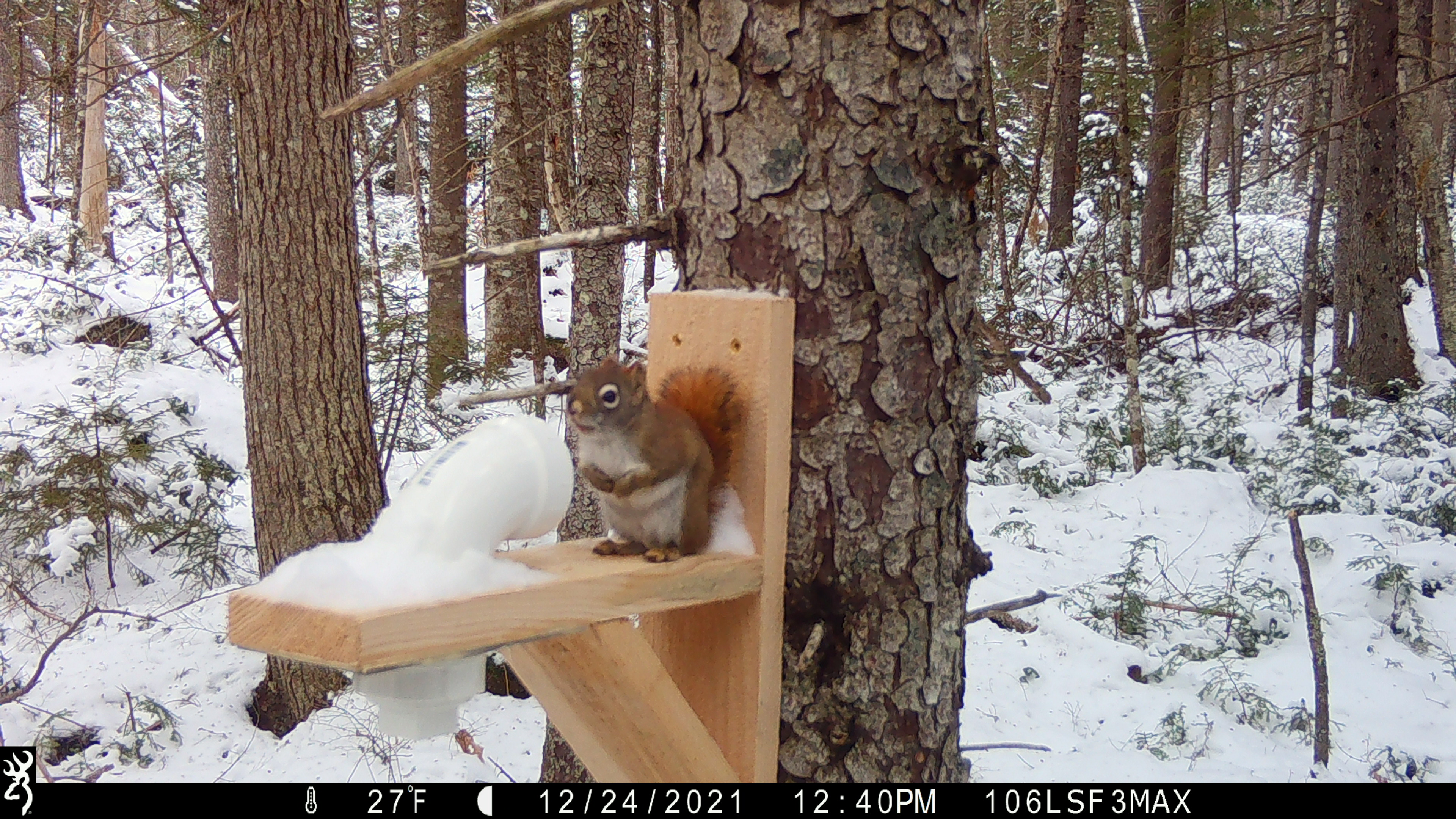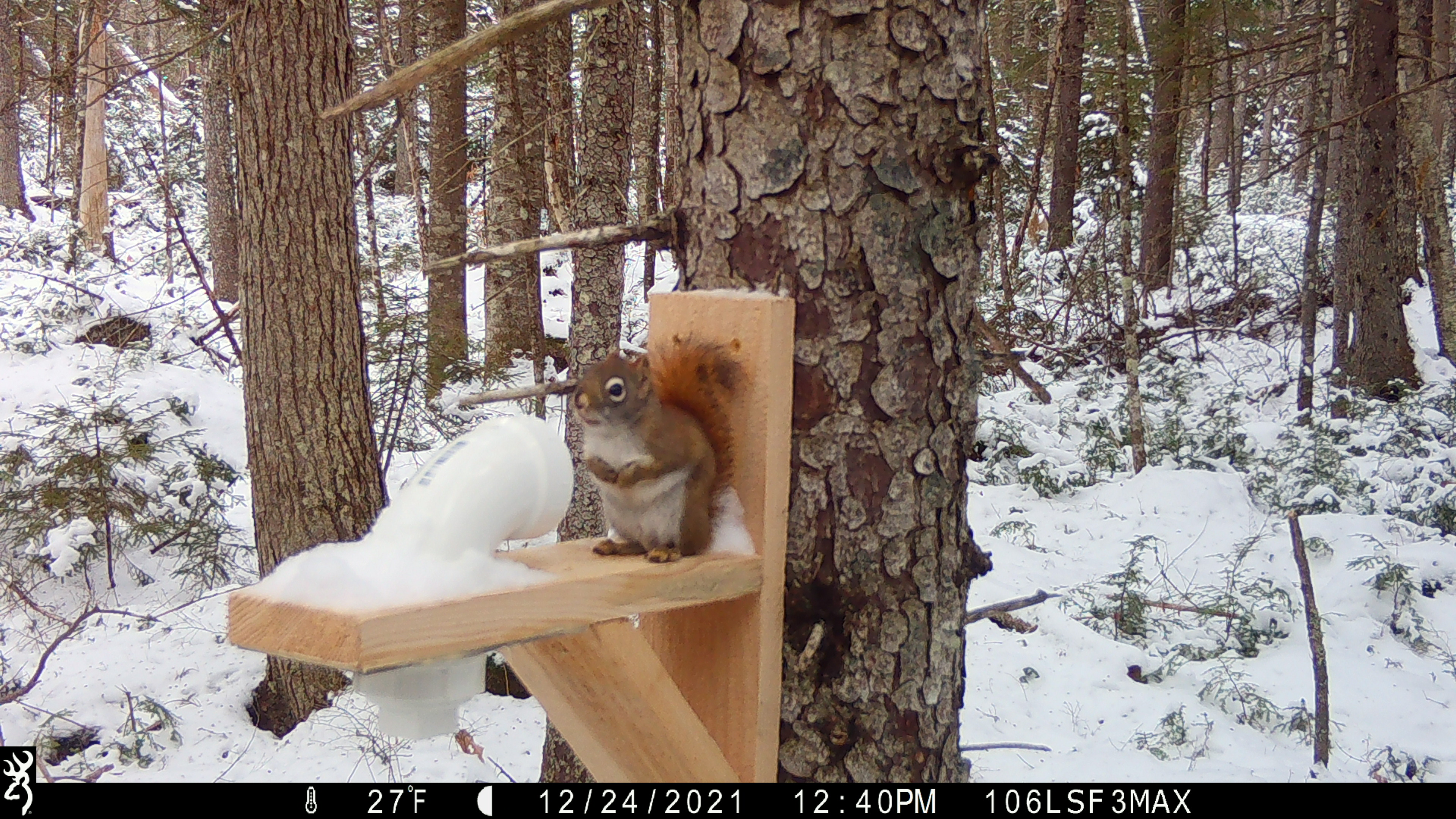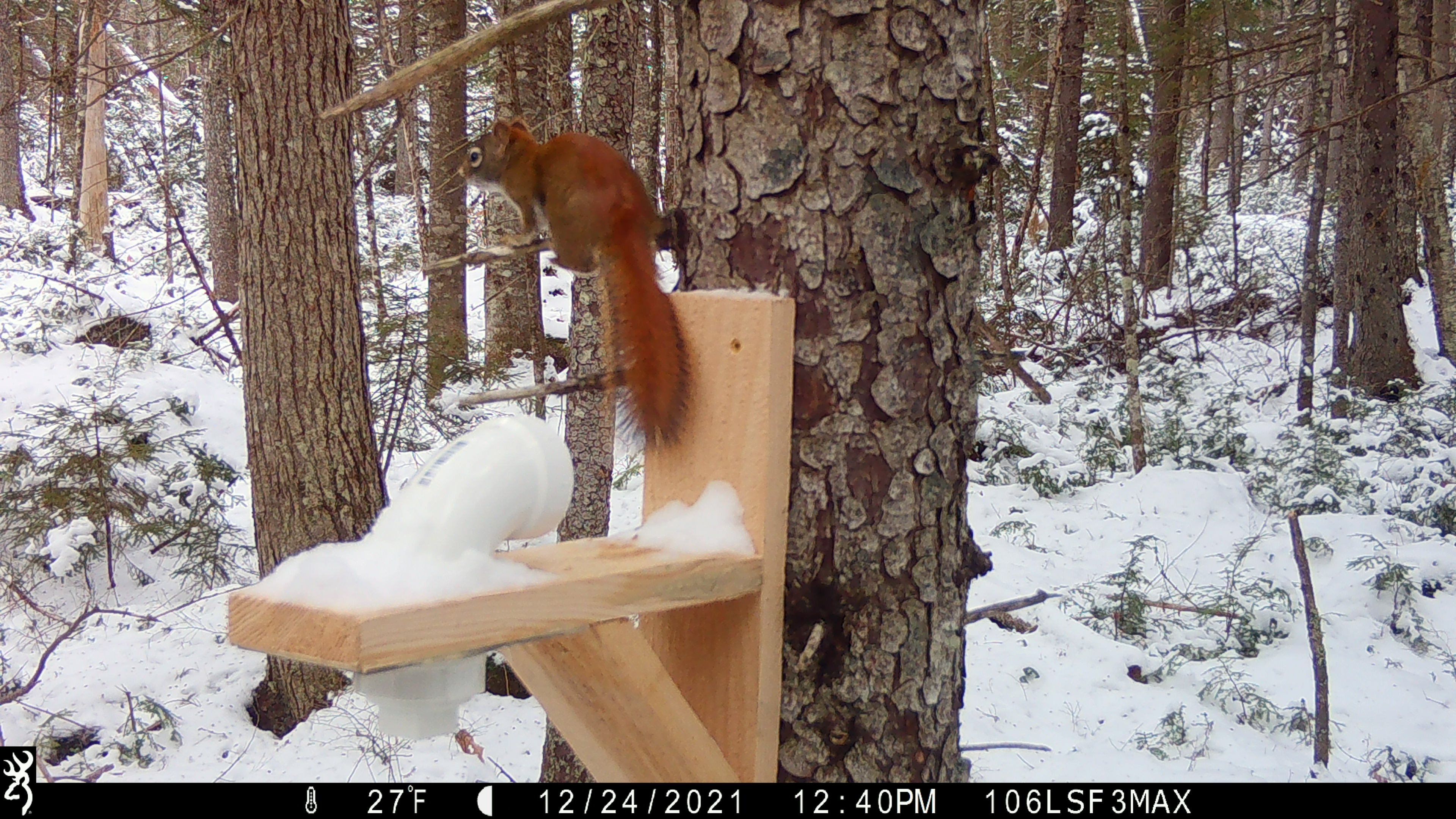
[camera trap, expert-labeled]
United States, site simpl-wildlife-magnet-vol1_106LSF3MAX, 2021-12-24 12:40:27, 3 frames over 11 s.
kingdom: Animalia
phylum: Chordata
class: Mammalia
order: Rodentia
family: Sciuridae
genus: Tamiasciurus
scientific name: Tamiasciurus hudsonicus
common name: red squirrel